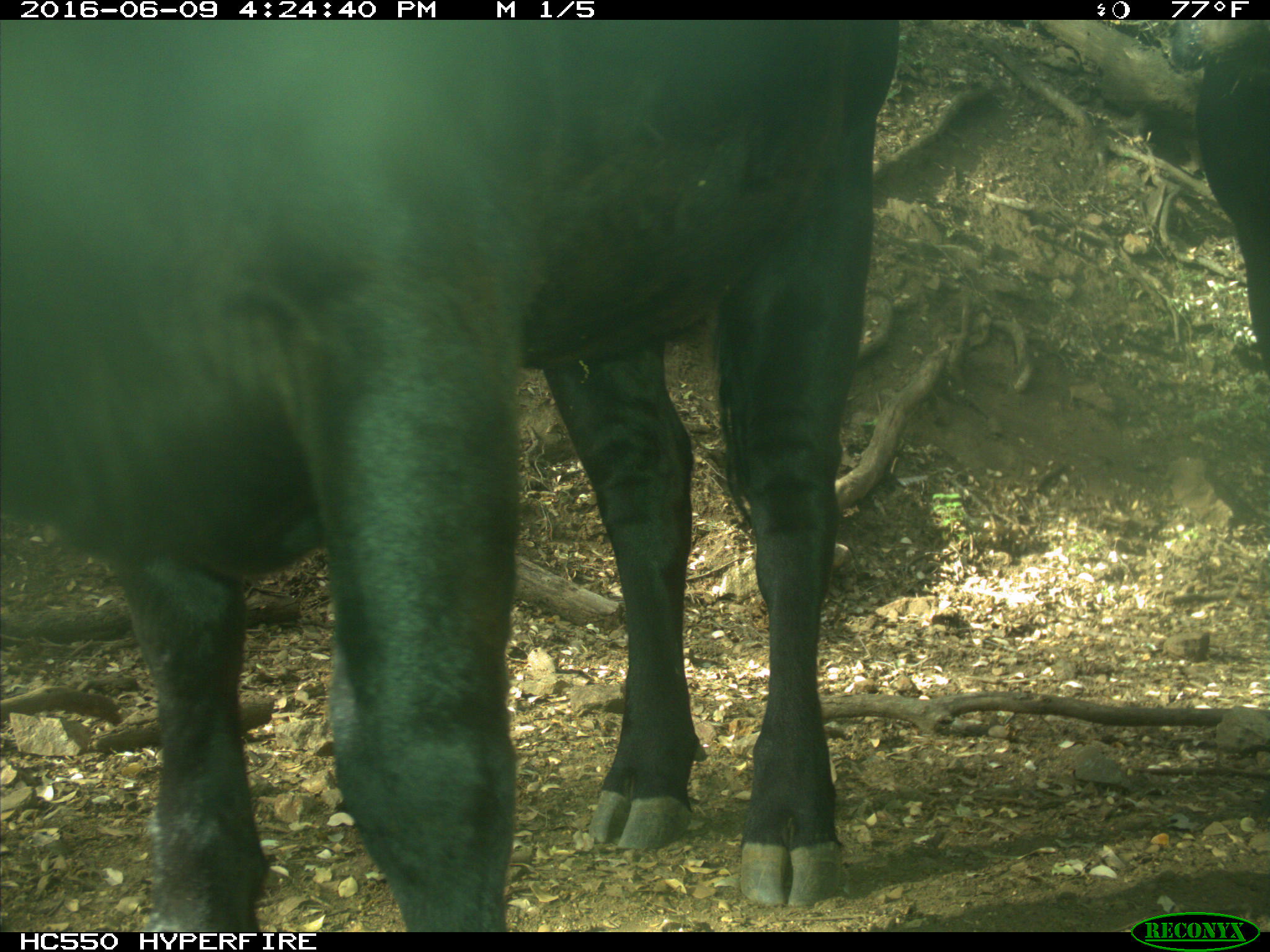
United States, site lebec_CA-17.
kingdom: Animalia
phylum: Chordata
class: Mammalia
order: Artiodactyla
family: Bovidae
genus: Bos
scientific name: Bos taurus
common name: domestic cow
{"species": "Bos taurus (domestic cow)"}